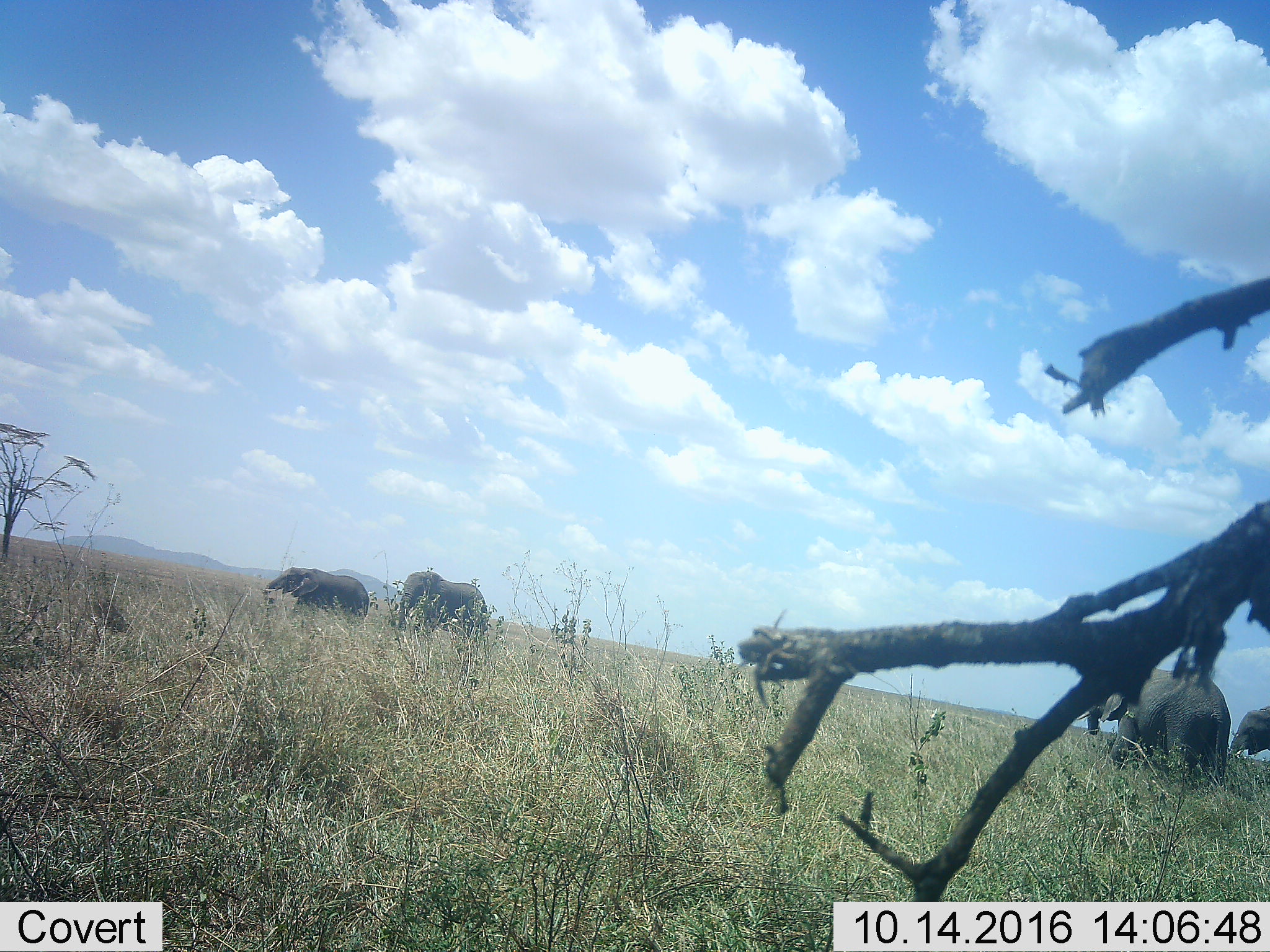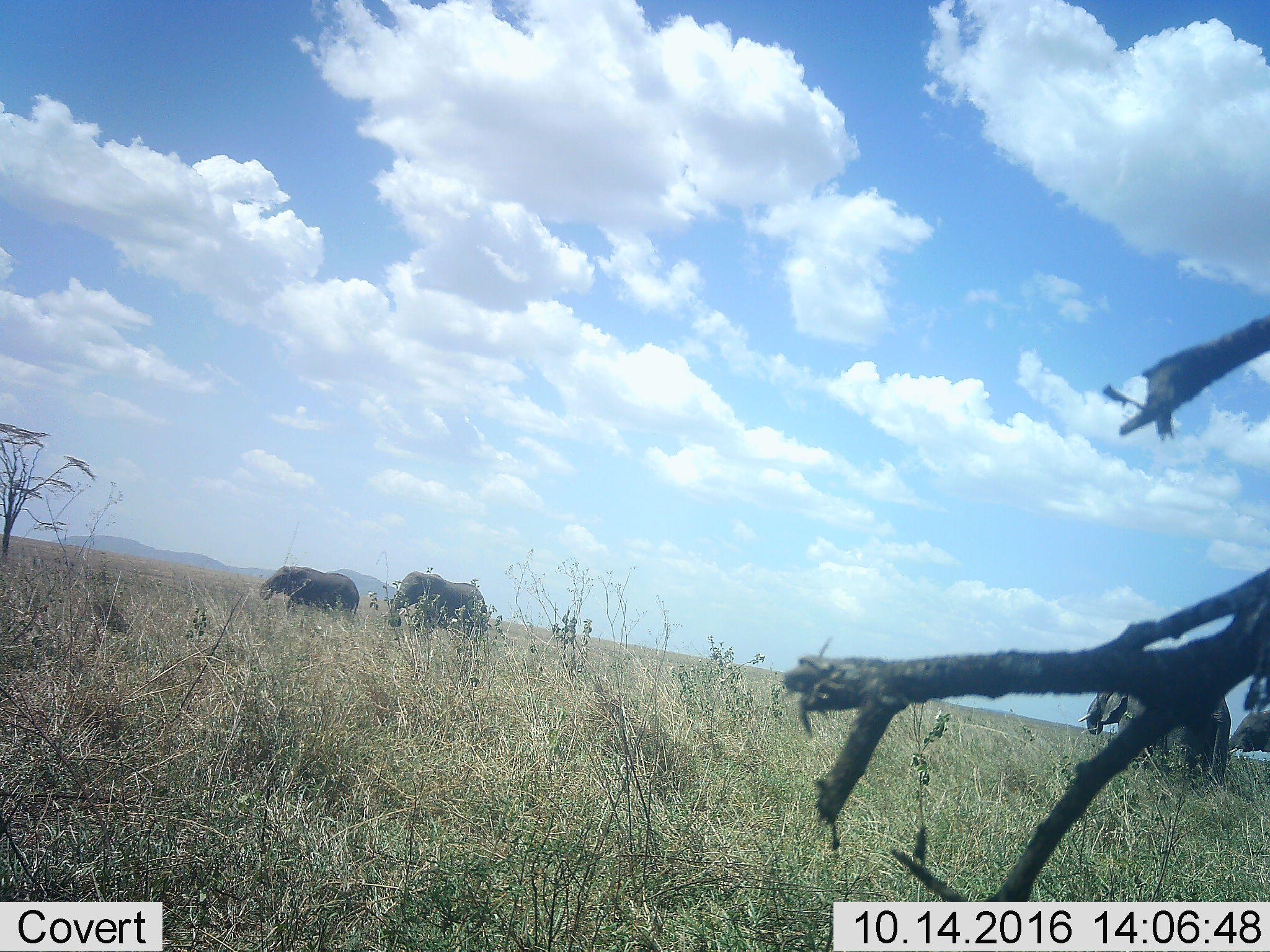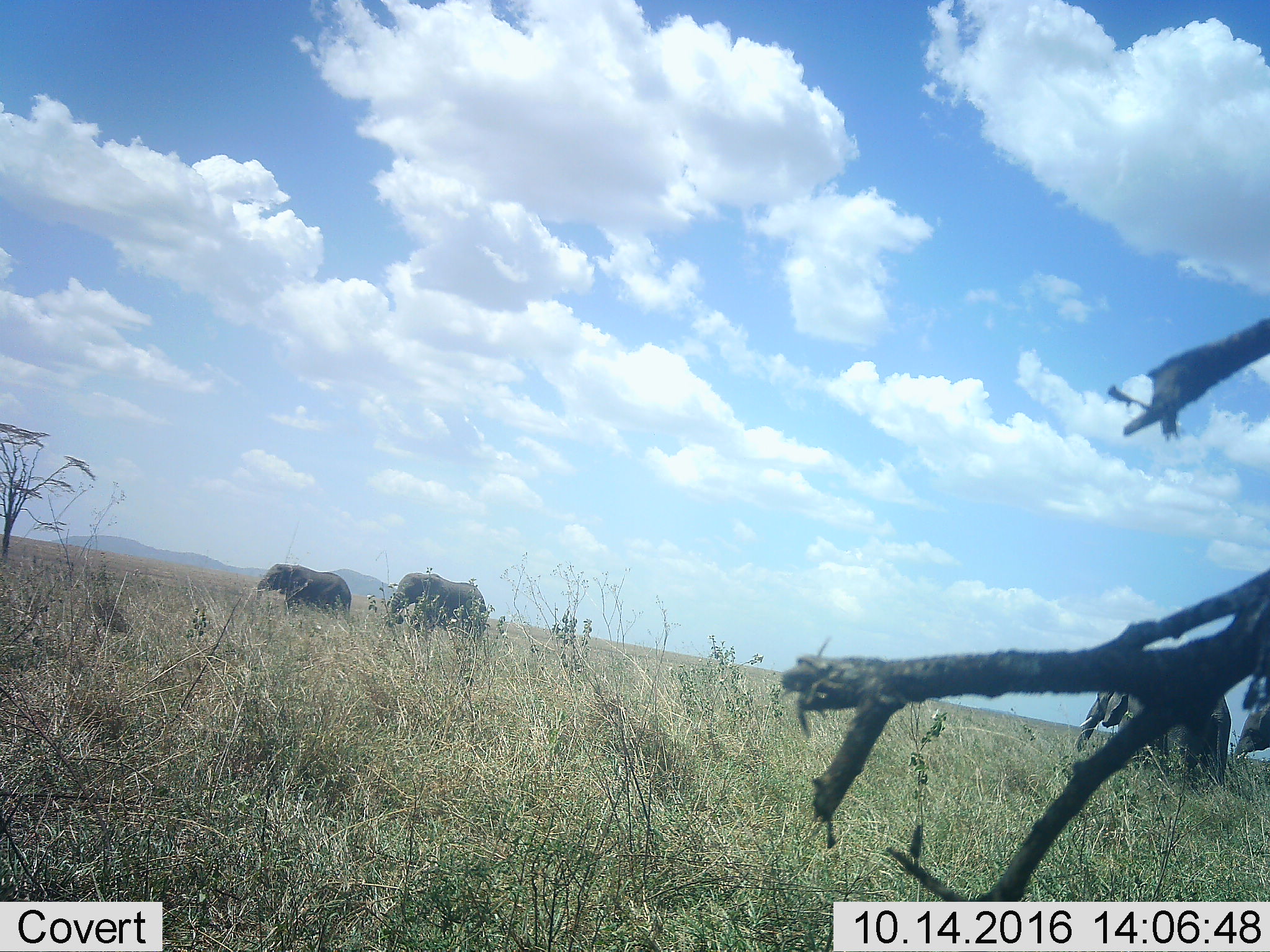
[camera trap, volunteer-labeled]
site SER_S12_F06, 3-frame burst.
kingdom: Animalia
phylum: Chordata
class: Mammalia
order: Proboscidea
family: Elephantidae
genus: Loxodonta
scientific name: Loxodonta africana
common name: african bush elephant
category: elephant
Elephant (african bush elephant) (Loxodonta africana), count 4. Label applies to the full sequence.